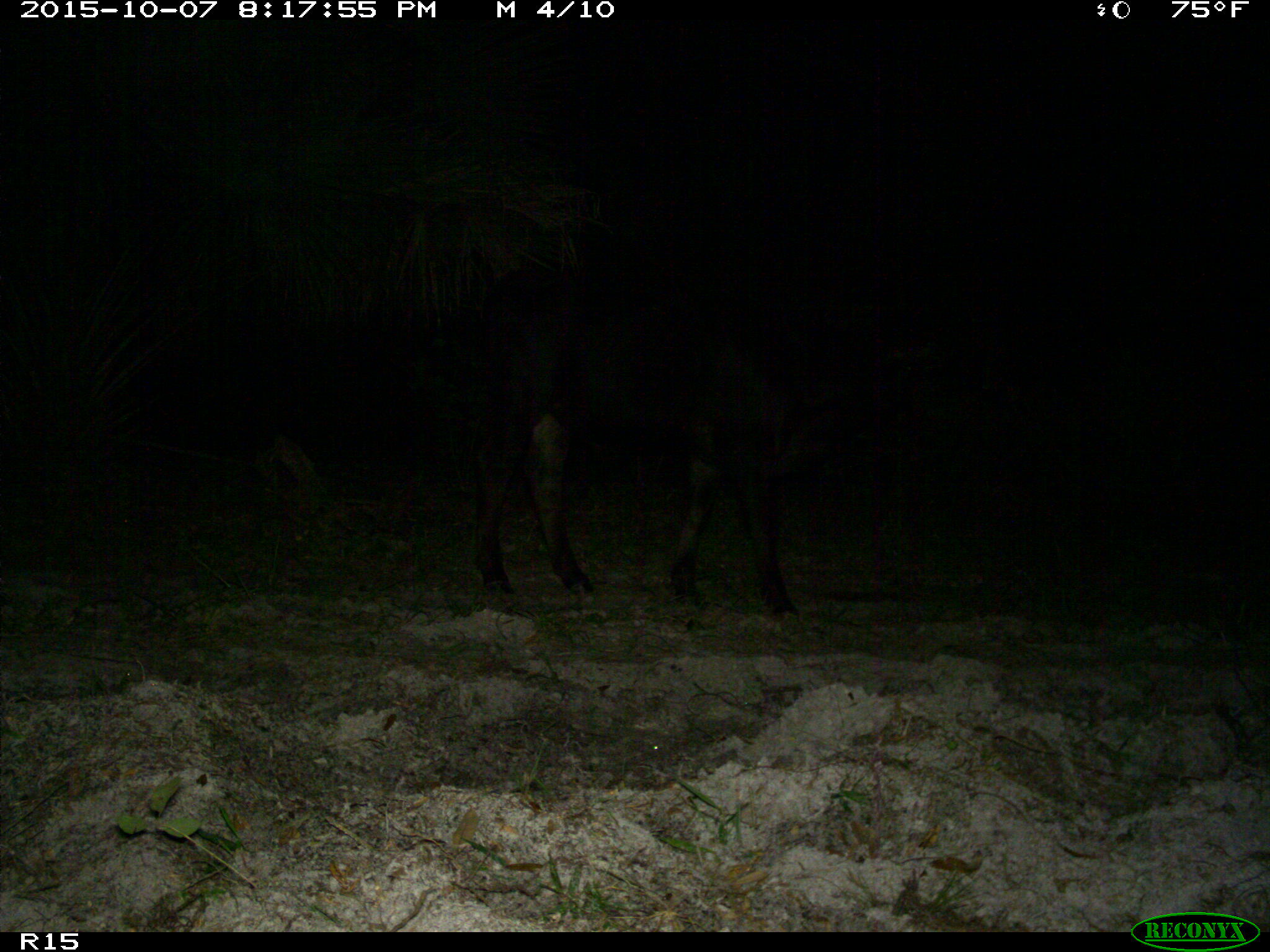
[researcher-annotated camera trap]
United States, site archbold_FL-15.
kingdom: Animalia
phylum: Chordata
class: Mammalia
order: Artiodactyla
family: Bovidae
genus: Bos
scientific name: Bos taurus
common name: domestic cow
Bos taurus (domestic cow).